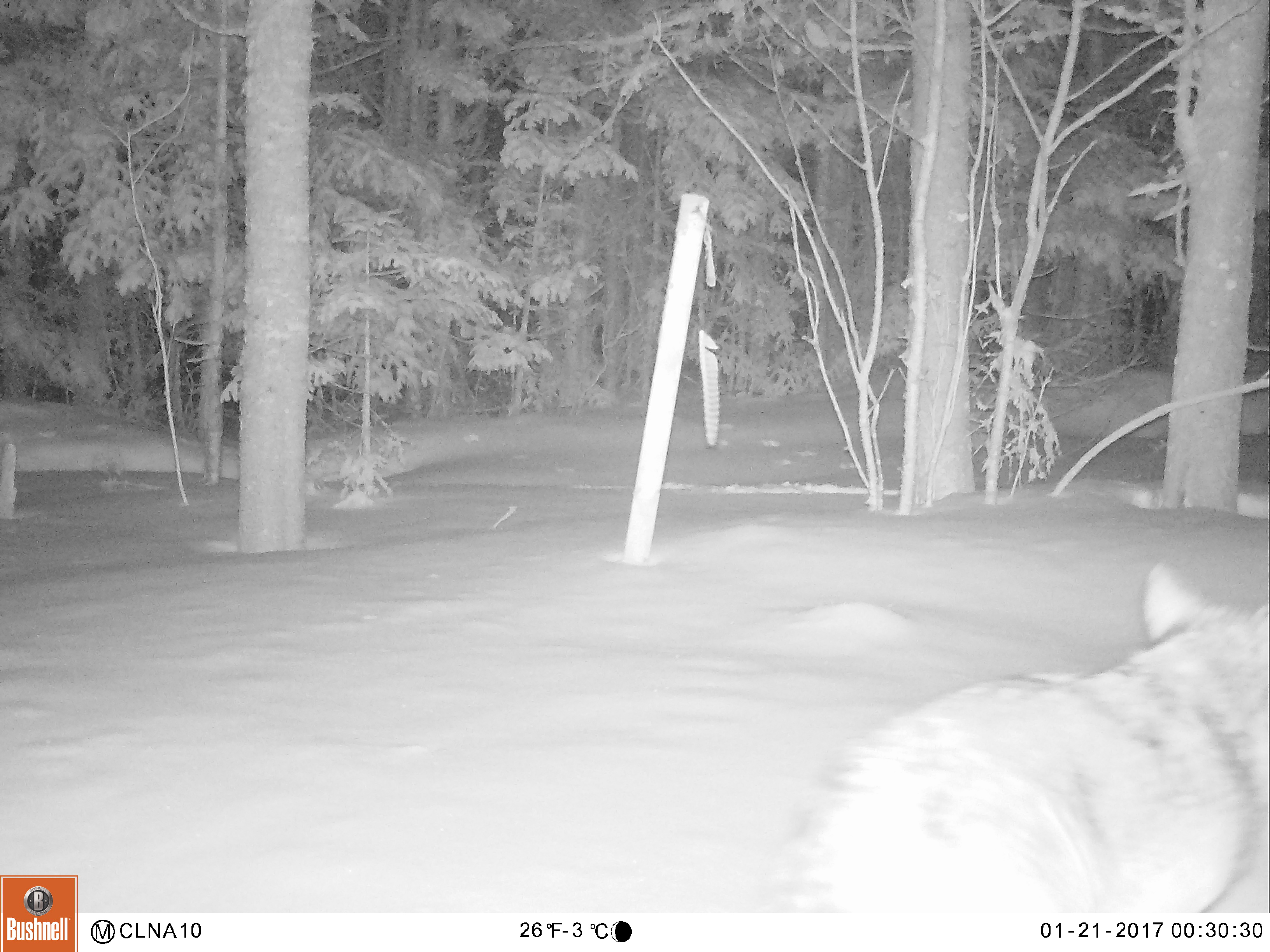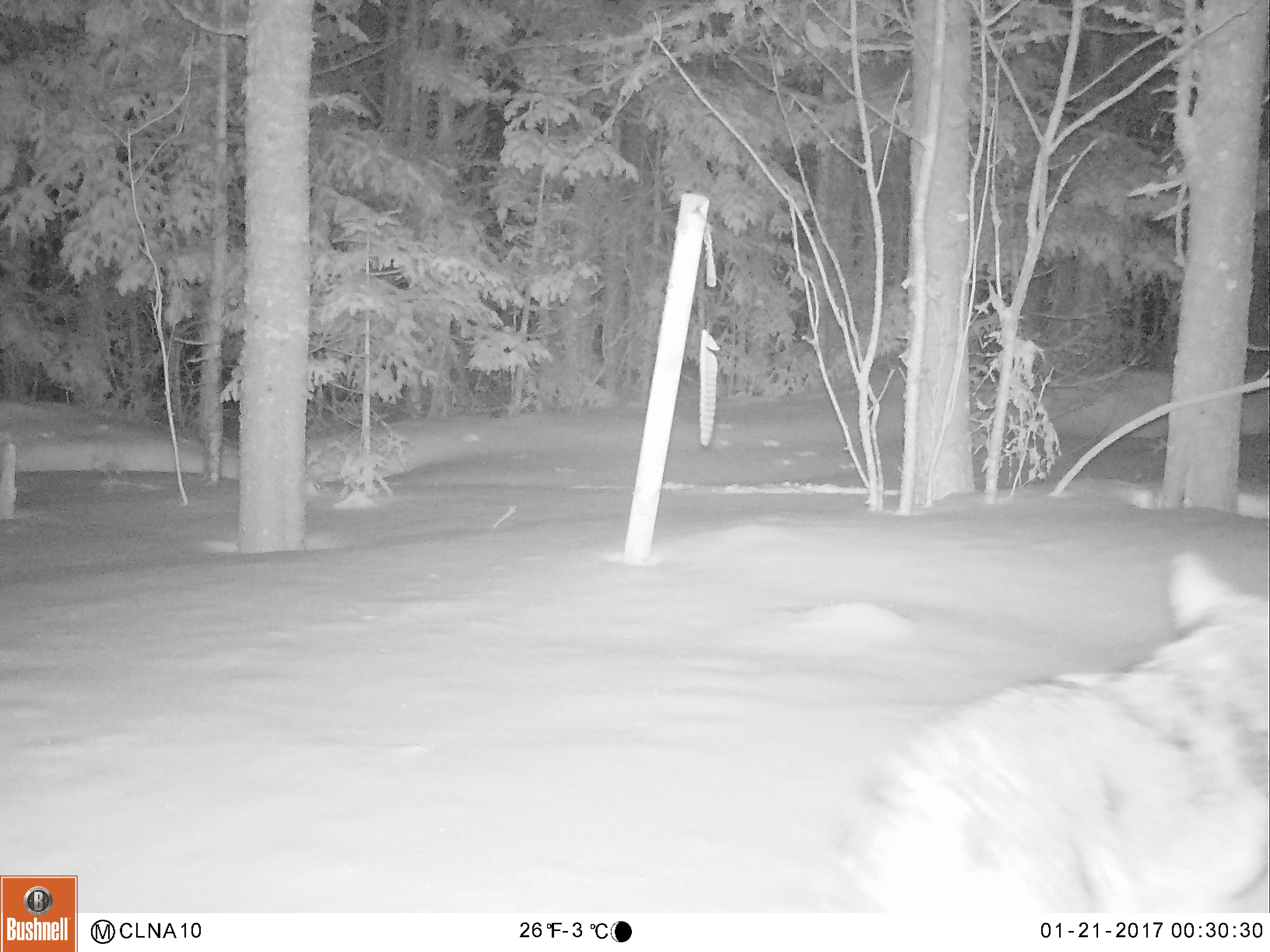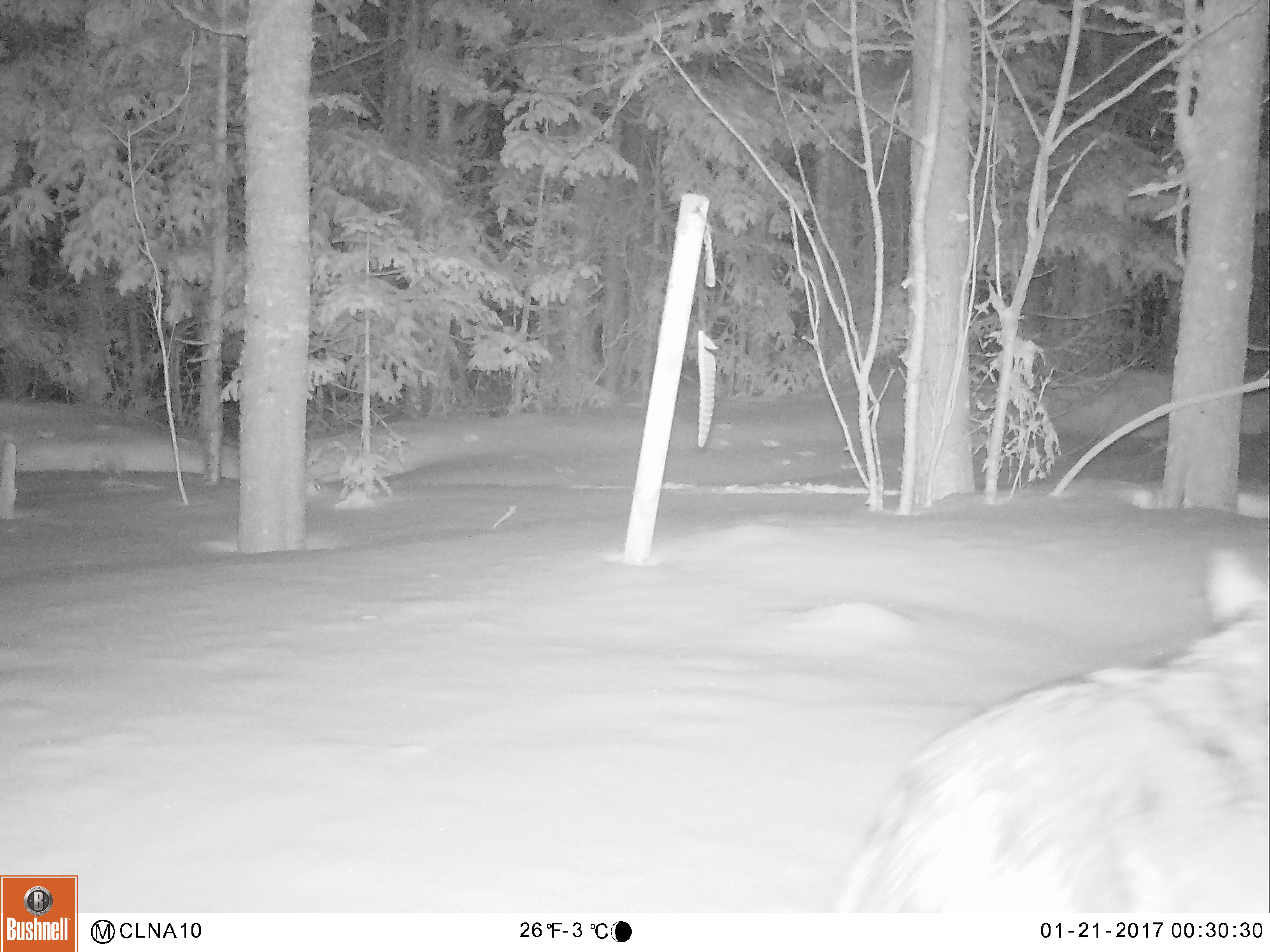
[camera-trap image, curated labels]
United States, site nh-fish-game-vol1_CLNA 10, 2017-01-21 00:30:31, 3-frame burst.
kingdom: Animalia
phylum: Chordata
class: Mammalia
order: Carnivora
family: Canidae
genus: Canis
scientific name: Canis latrans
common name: coyote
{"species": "coyote (Canis latrans)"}